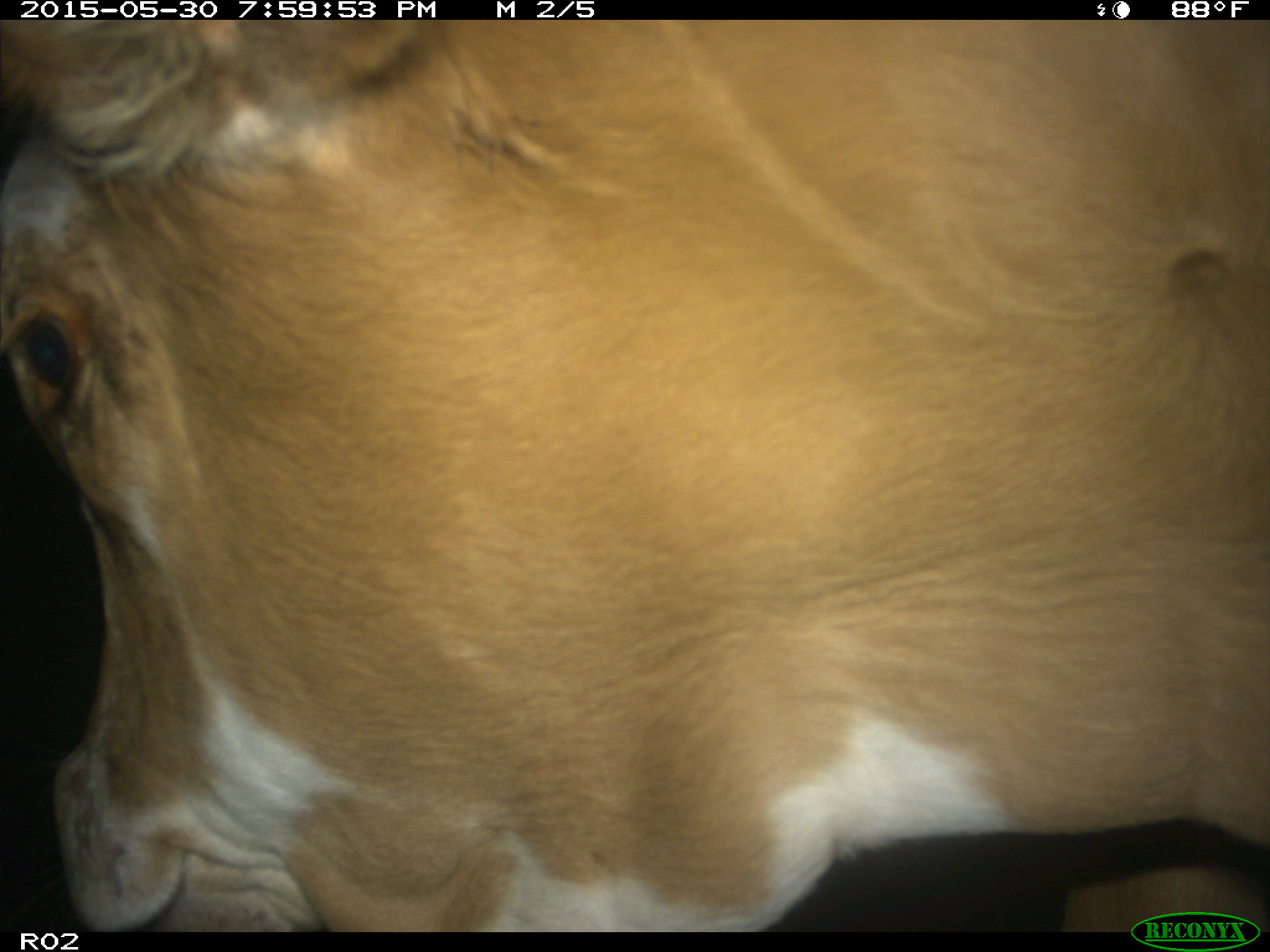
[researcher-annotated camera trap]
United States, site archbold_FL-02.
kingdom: Animalia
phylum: Chordata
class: Mammalia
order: Artiodactyla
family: Bovidae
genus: Bos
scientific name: Bos taurus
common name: domestic cow